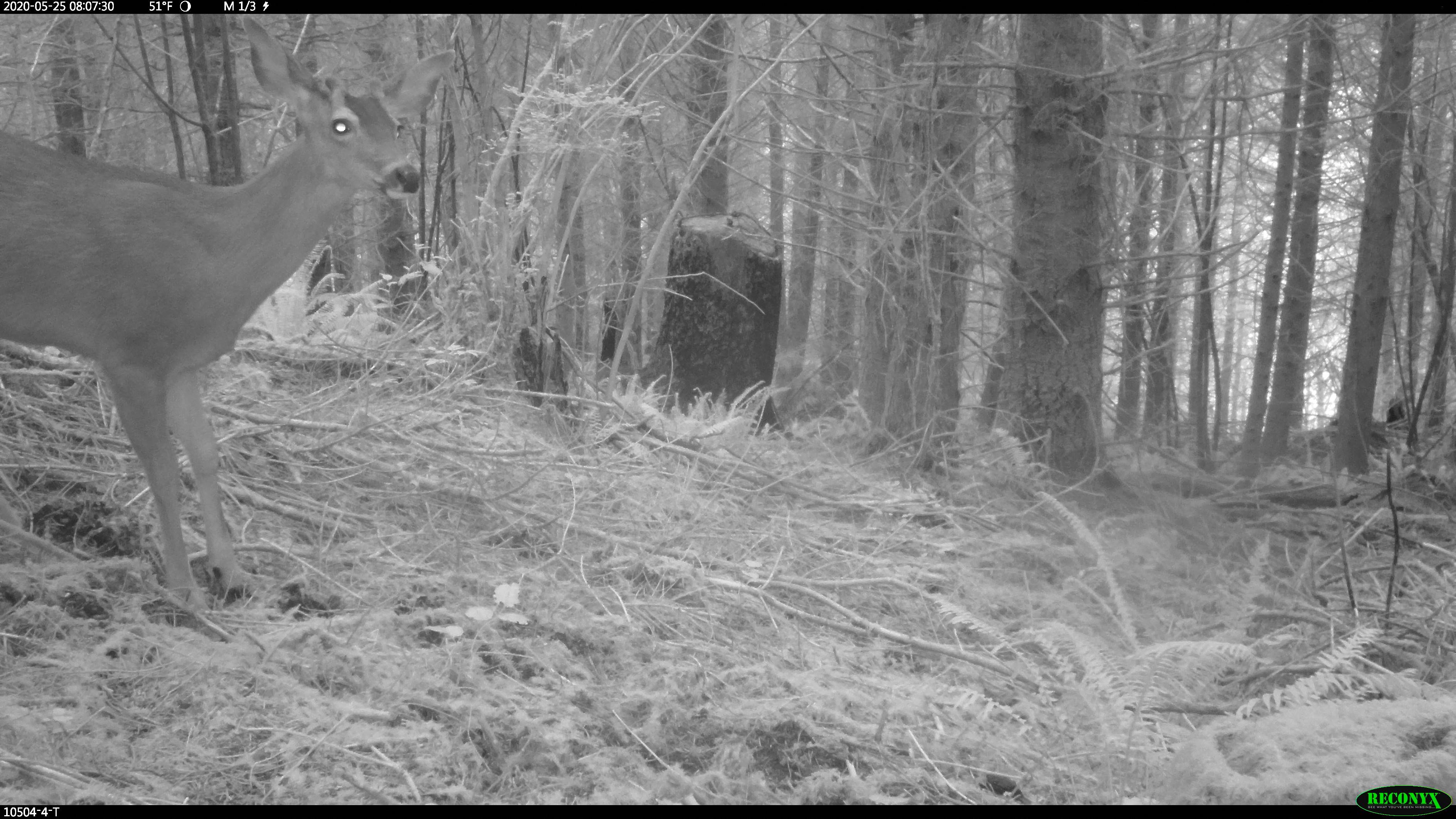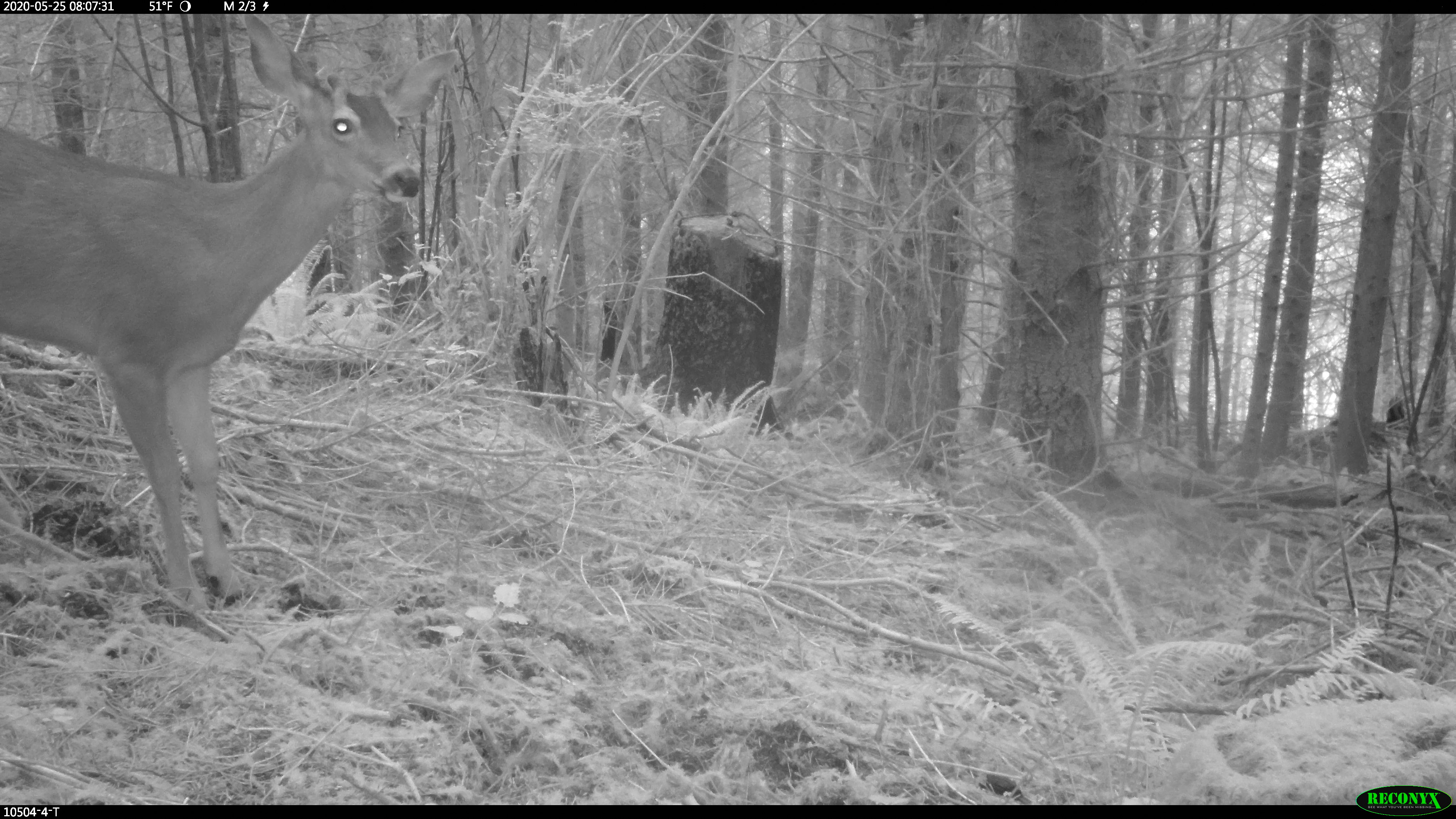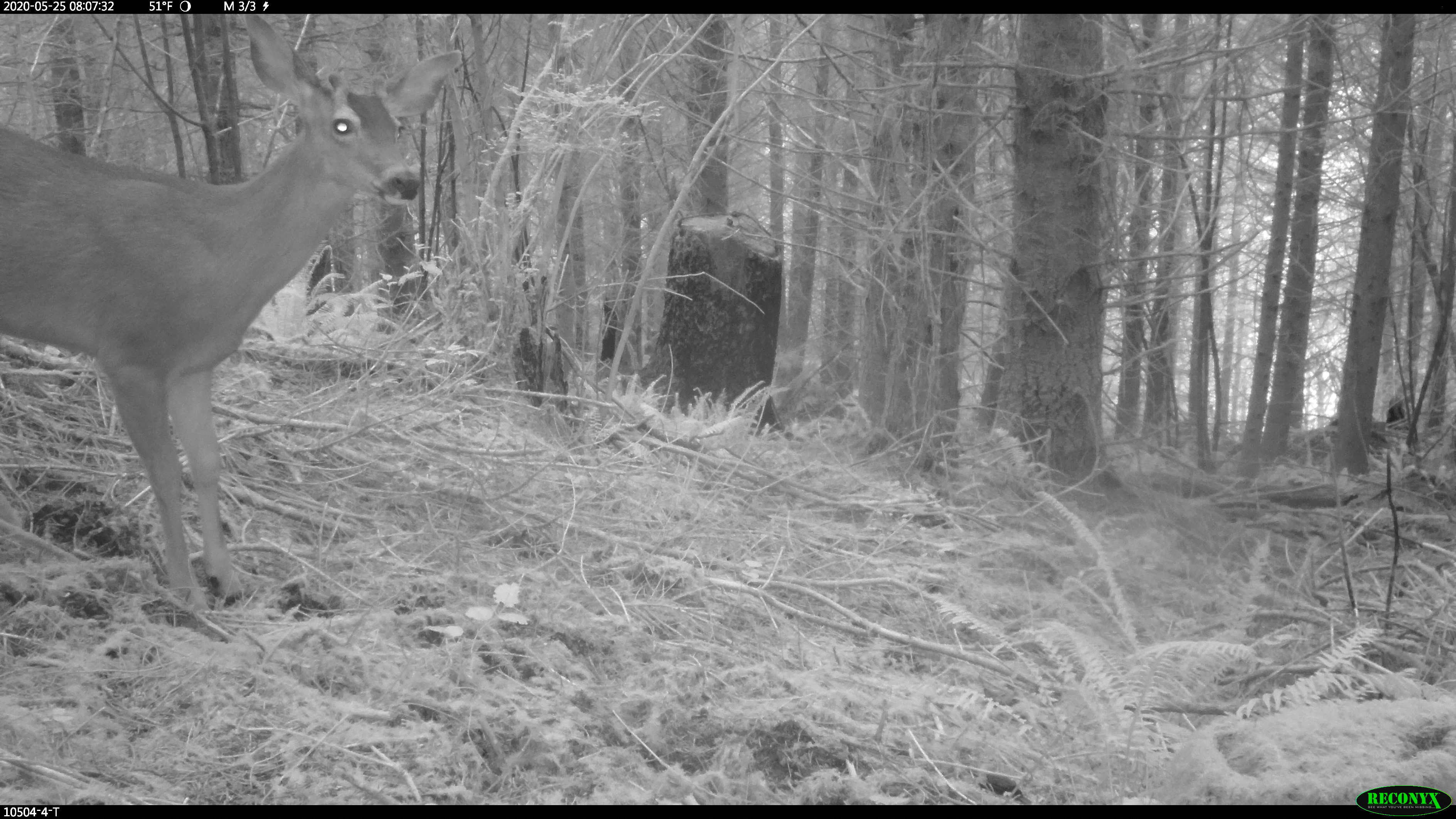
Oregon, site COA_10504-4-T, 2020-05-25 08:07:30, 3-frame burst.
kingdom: Animalia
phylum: Chordata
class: Aves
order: Passeriformes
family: Paridae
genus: Poecile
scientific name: Poecile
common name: chickadees and allies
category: poecile species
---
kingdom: Animalia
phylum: Chordata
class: Mammalia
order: Artiodactyla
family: Cervidae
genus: Odocoileus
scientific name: Odocoileus hemionus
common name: black-tailed deer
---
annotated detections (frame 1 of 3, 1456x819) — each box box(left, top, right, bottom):
poecile species: box(0, 15, 483, 621)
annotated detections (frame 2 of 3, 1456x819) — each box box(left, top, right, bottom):
black-tailed deer: box(0, 16, 471, 607)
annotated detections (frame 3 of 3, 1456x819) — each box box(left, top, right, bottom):
black-tailed deer: box(0, 18, 469, 611)